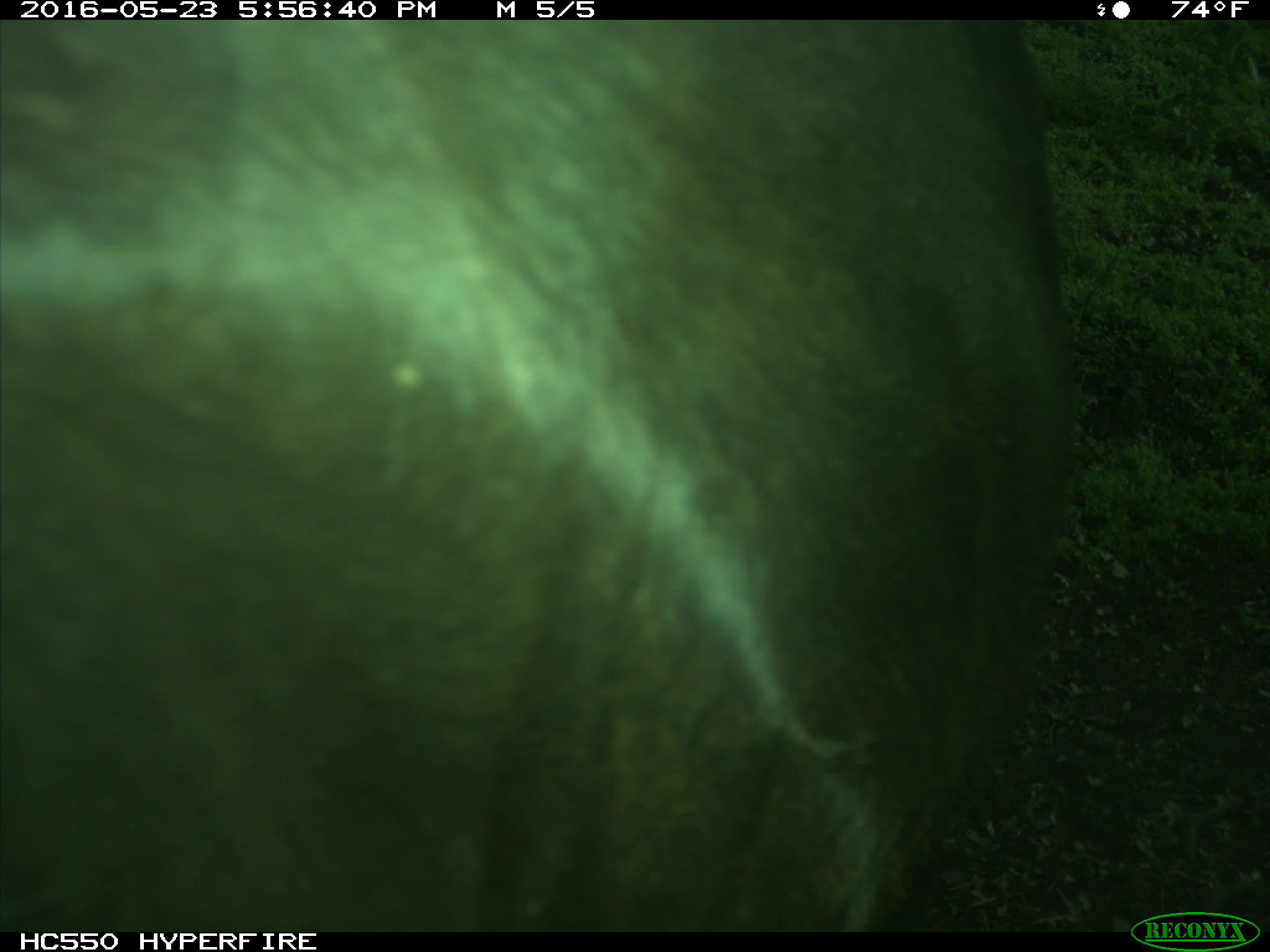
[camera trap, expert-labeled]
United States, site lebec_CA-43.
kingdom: Animalia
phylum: Chordata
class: Mammalia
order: Artiodactyla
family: Bovidae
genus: Bos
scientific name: Bos taurus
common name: domestic cow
Bos taurus (domestic cow).